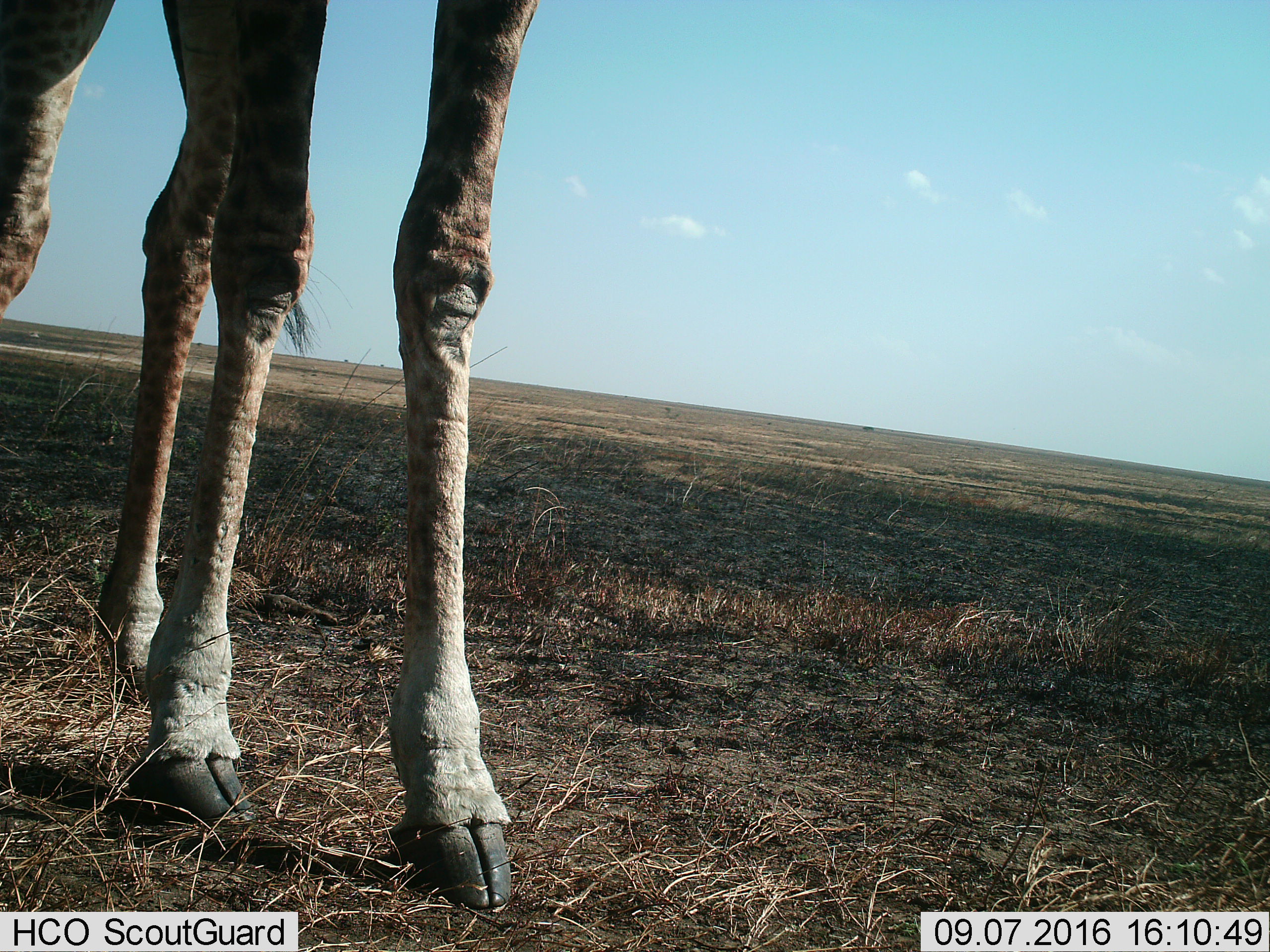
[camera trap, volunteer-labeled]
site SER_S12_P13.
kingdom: Animalia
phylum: Chordata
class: Mammalia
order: Artiodactyla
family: Giraffidae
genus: Giraffa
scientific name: Giraffa camelopardalis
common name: giraffe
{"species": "giraffe (Giraffa camelopardalis)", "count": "1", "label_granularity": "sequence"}